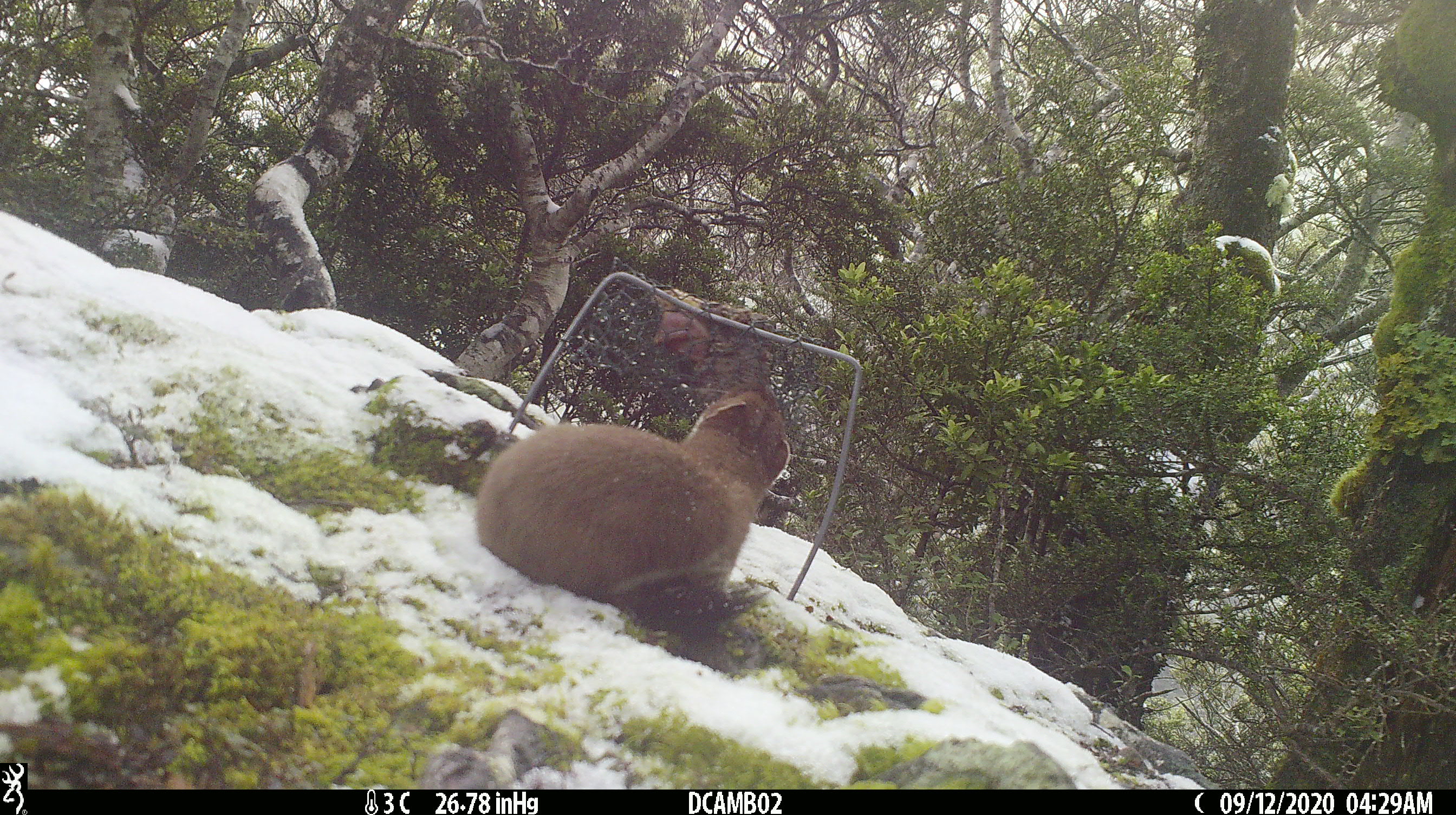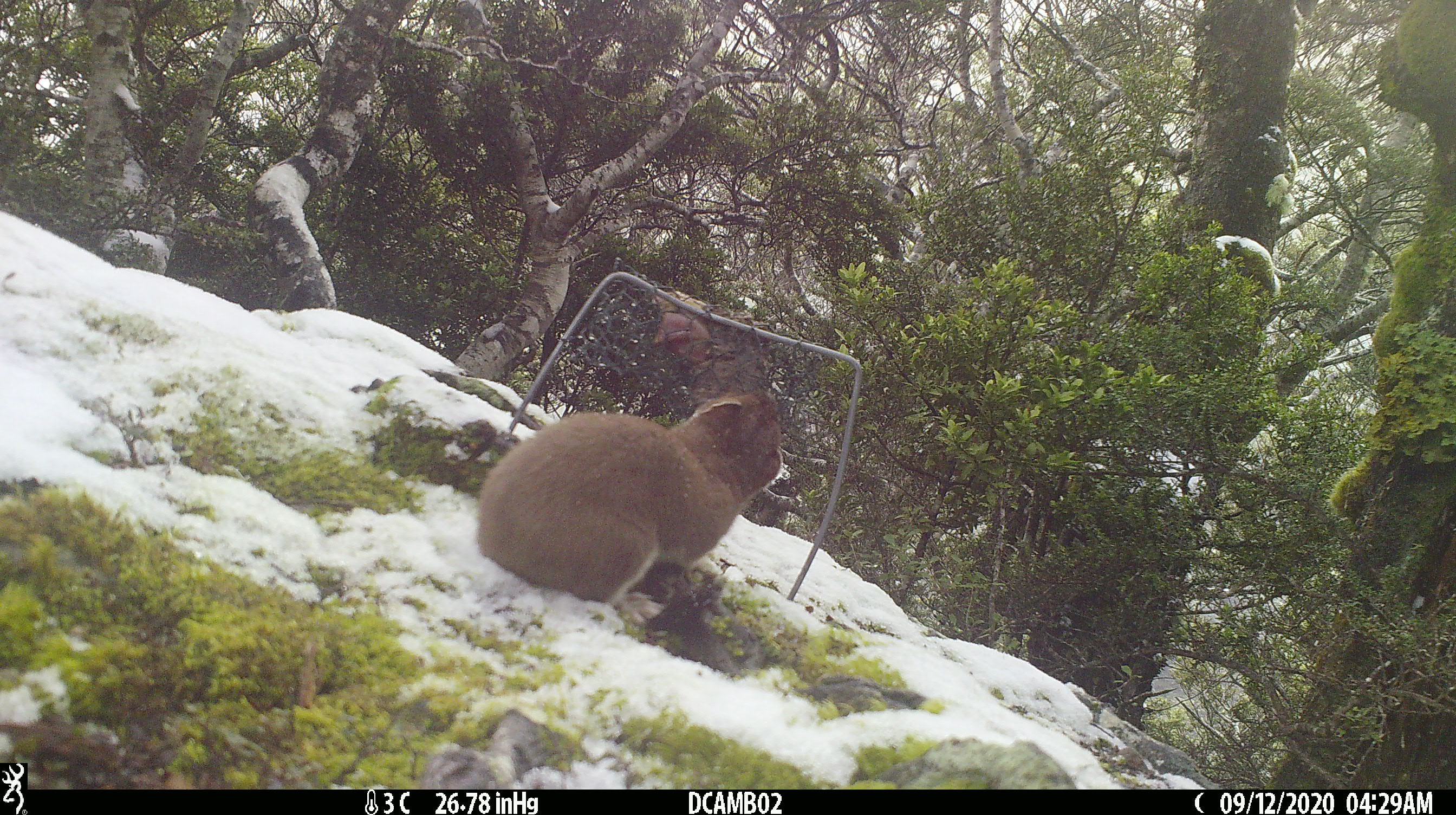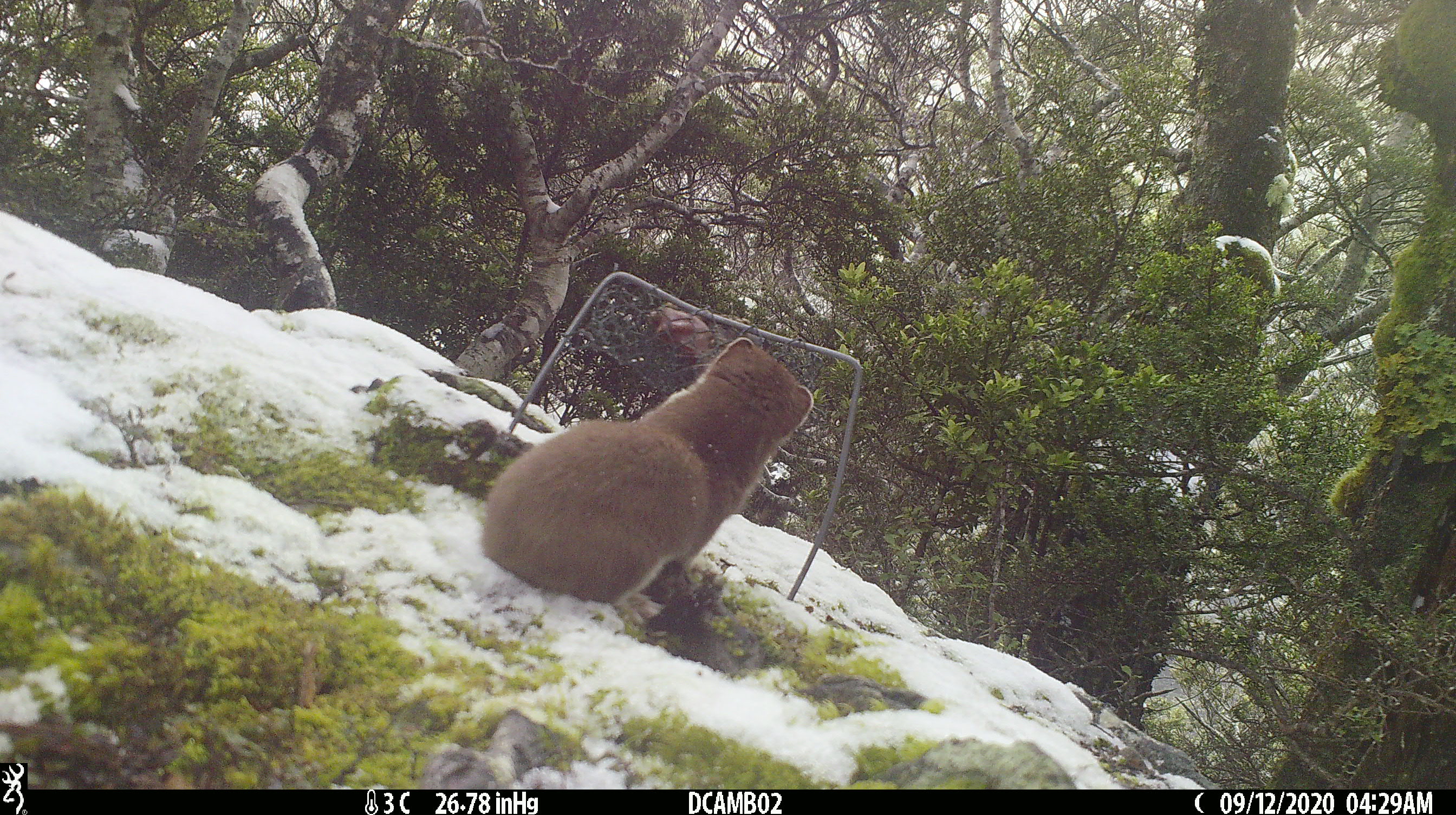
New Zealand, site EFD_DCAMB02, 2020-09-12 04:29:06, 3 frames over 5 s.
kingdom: Animalia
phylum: Chordata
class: Mammalia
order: Carnivora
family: Mustelidae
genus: Mustela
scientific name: Mustela erminea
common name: stoat